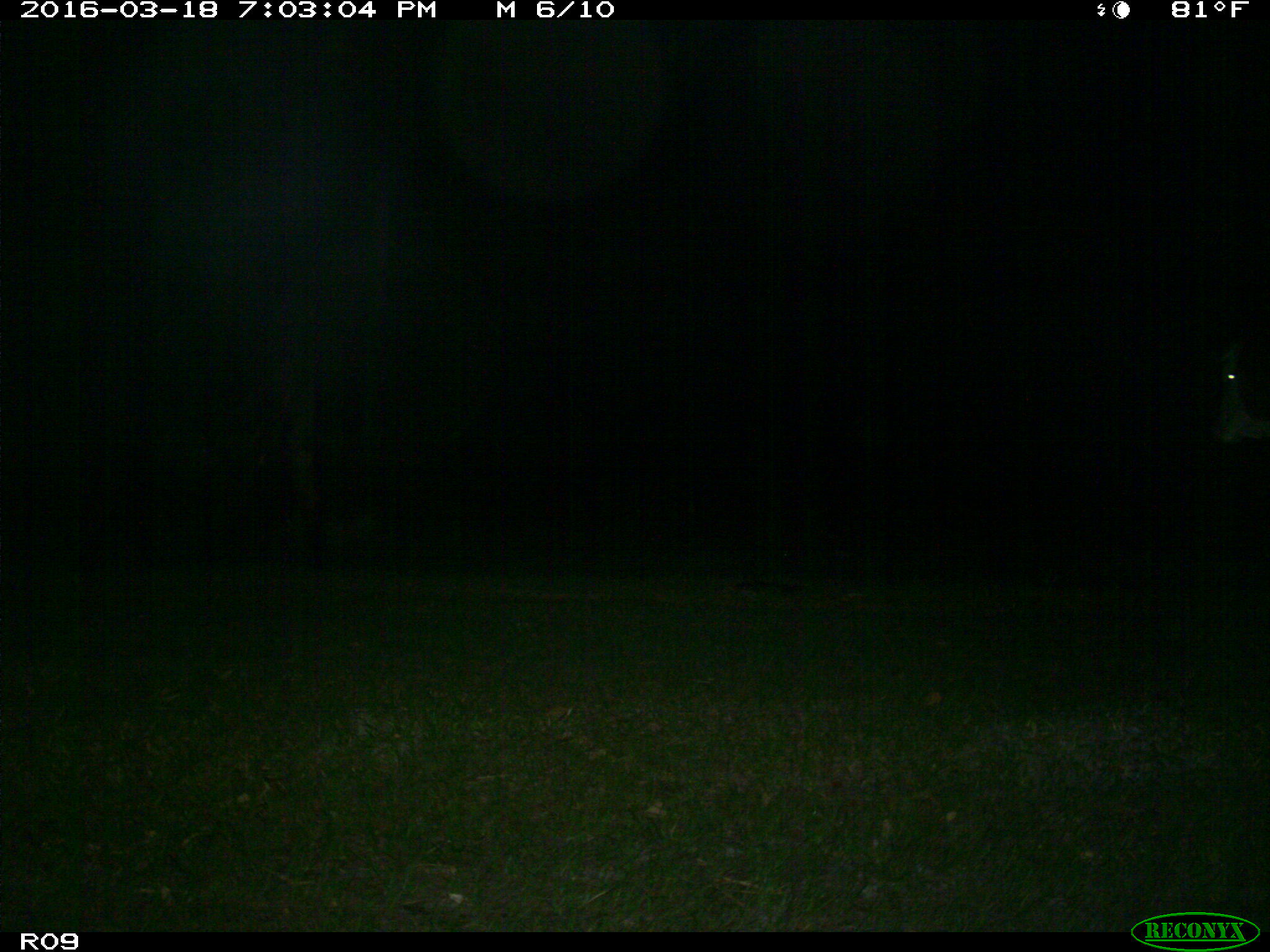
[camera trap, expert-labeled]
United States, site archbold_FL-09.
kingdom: Animalia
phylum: Chordata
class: Mammalia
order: Artiodactyla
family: Bovidae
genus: Bos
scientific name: Bos taurus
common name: domestic cow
Bos taurus (domestic cow).